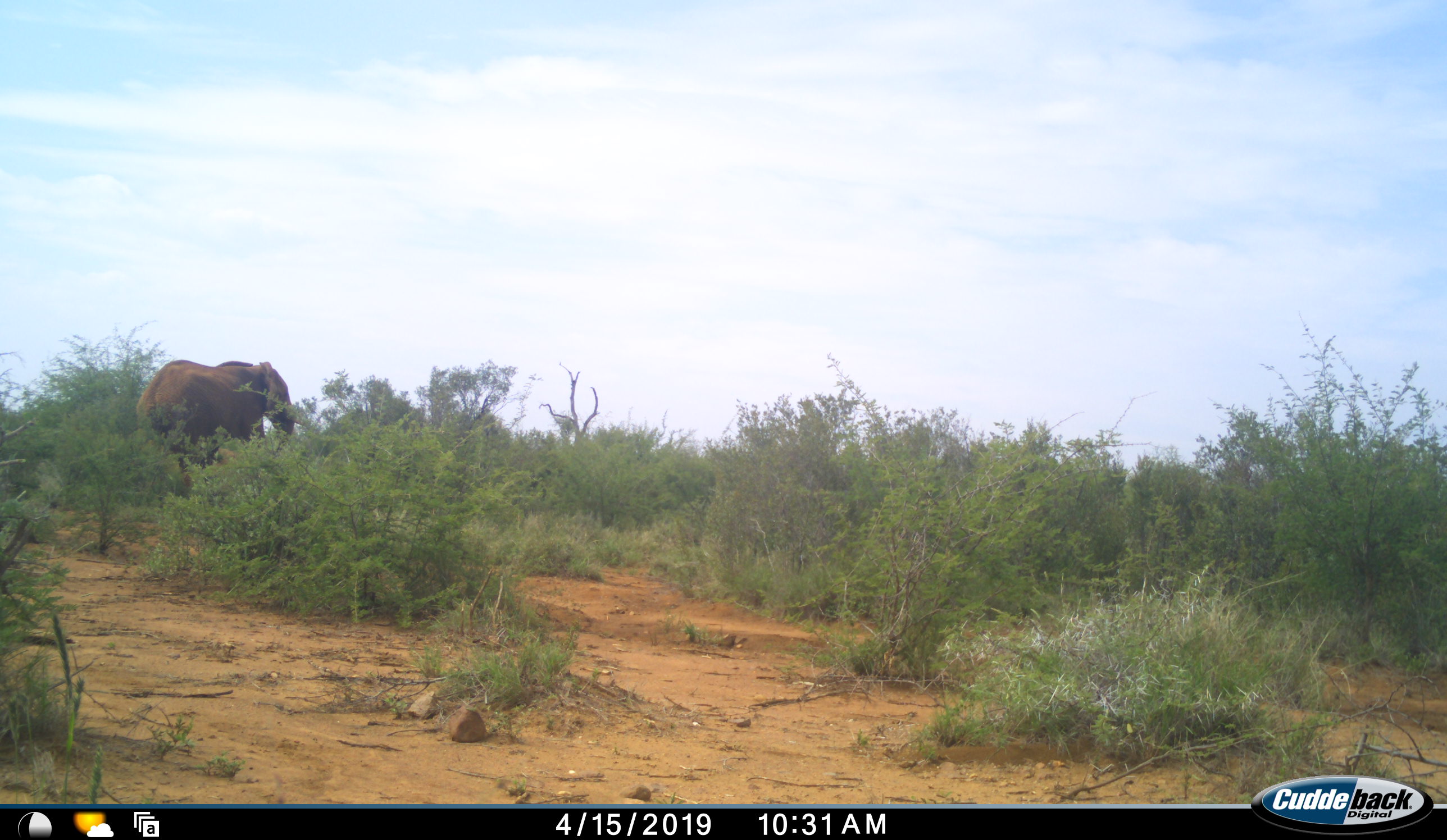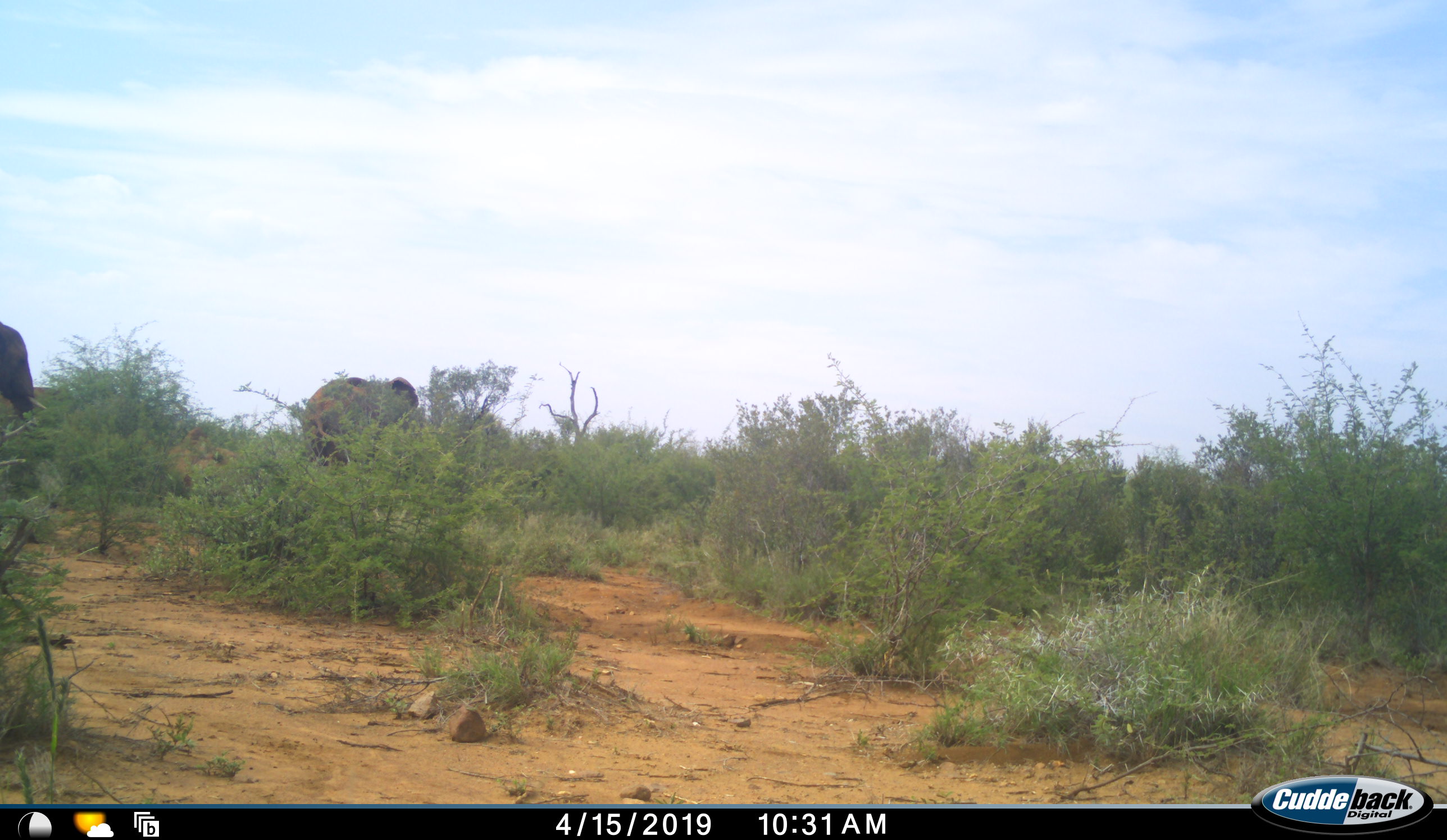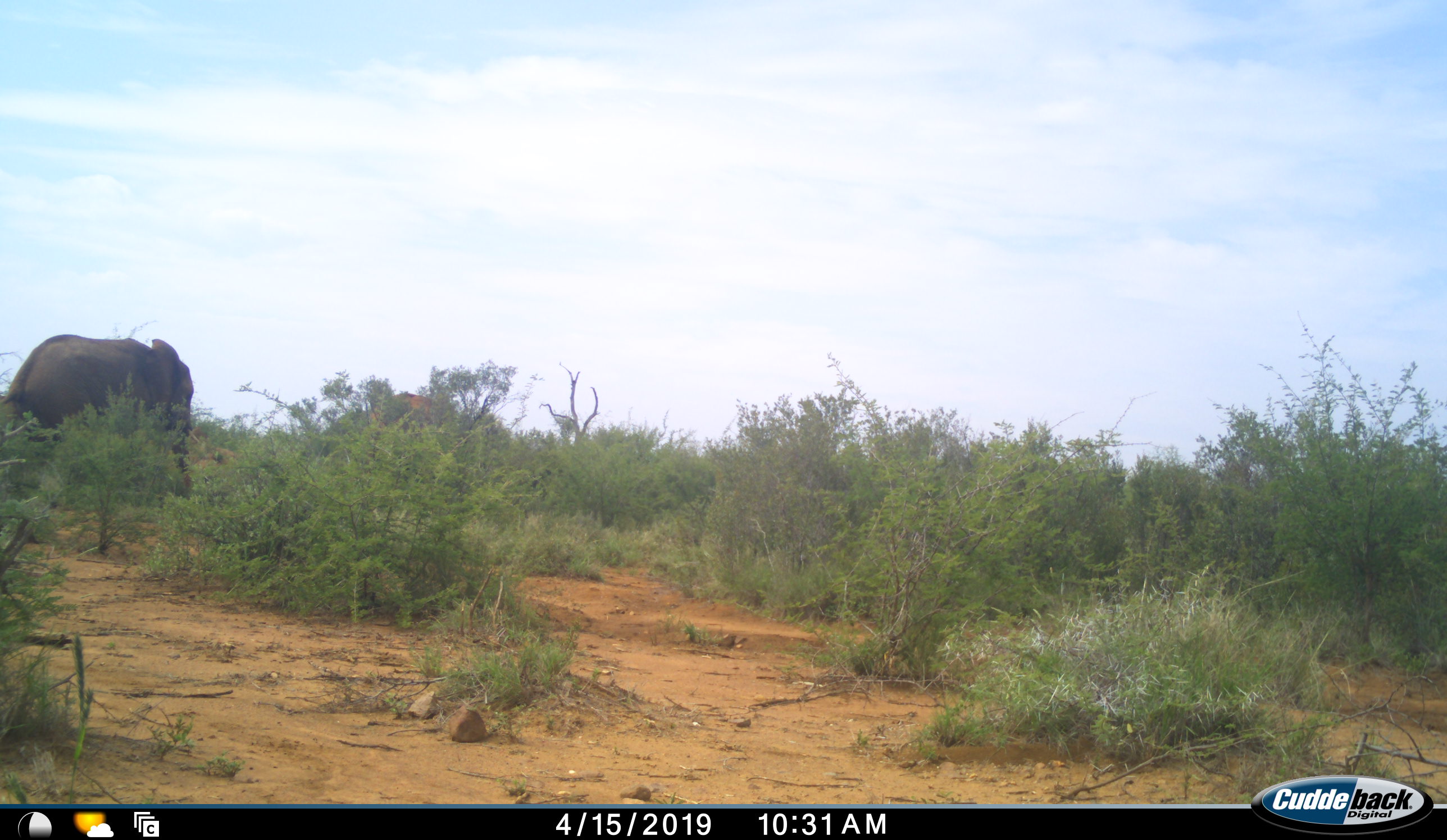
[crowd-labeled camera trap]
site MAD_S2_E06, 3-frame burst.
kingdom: Animalia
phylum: Chordata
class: Mammalia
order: Proboscidea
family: Elephantidae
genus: Loxodonta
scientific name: Loxodonta africana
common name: african bush elephant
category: elephant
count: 2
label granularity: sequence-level